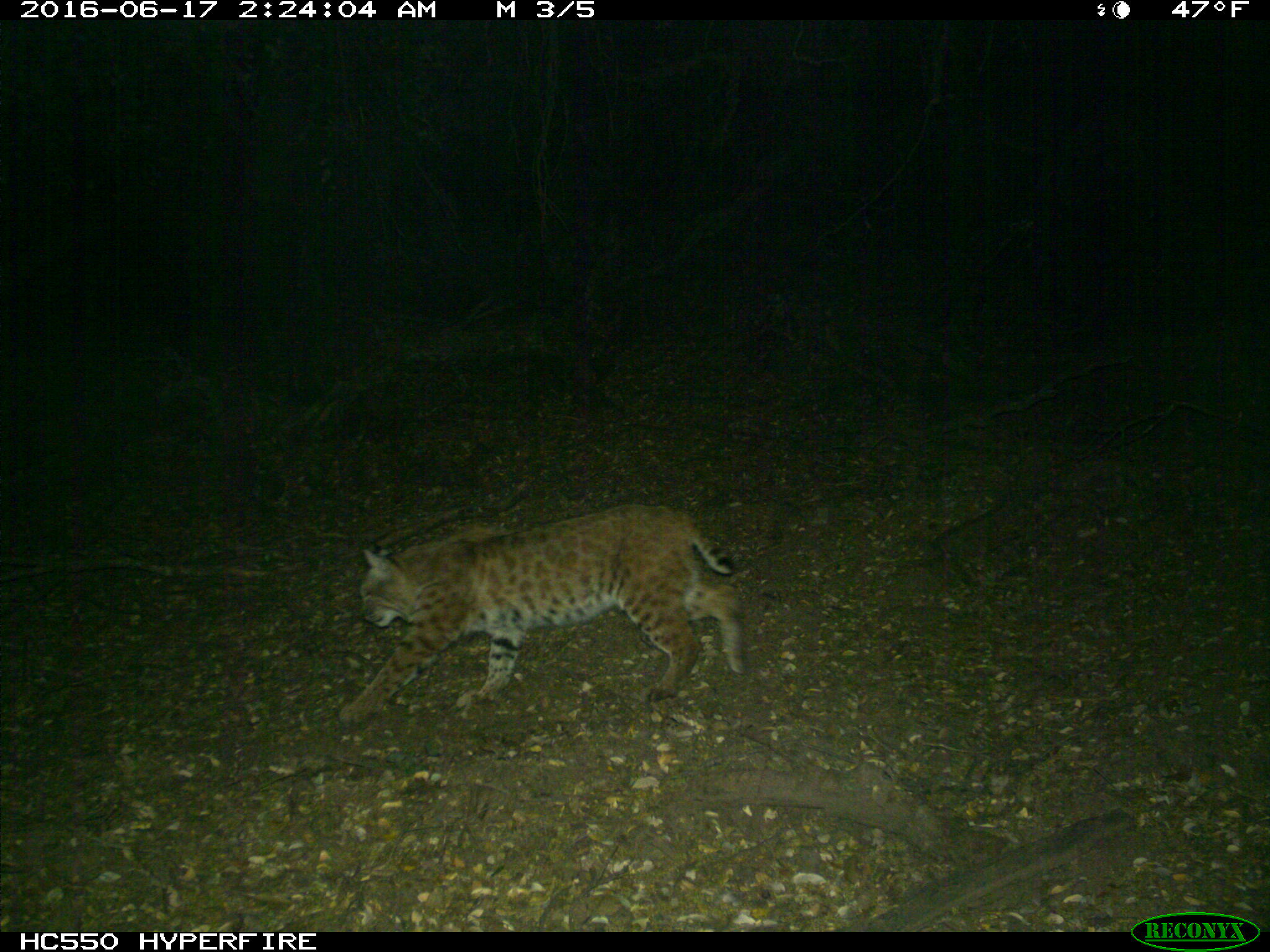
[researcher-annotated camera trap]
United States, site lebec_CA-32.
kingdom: Animalia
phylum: Chordata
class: Mammalia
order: Carnivora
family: Felidae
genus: Lynx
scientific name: Lynx rufus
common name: bobcat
Lynx rufus (bobcat).